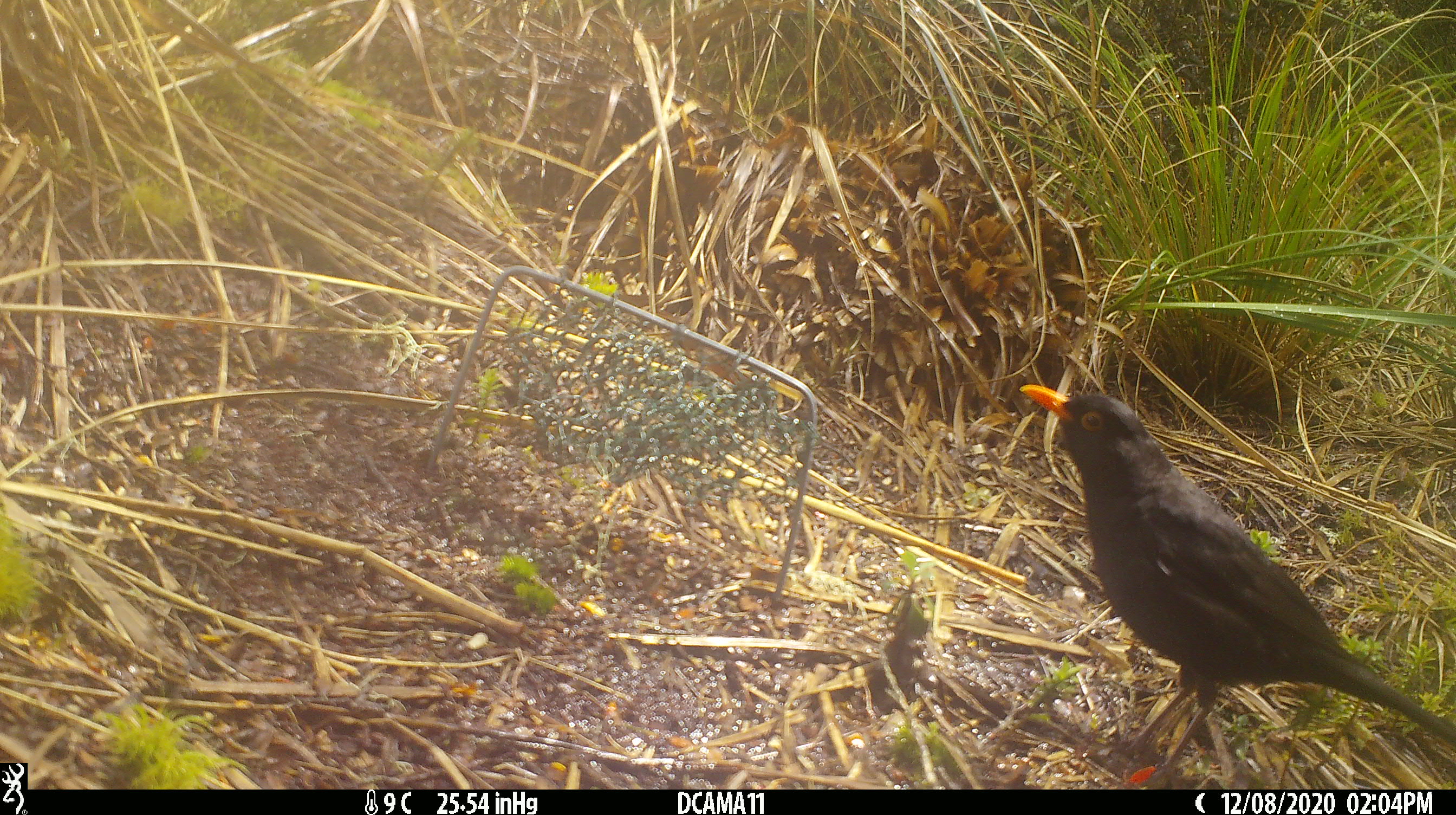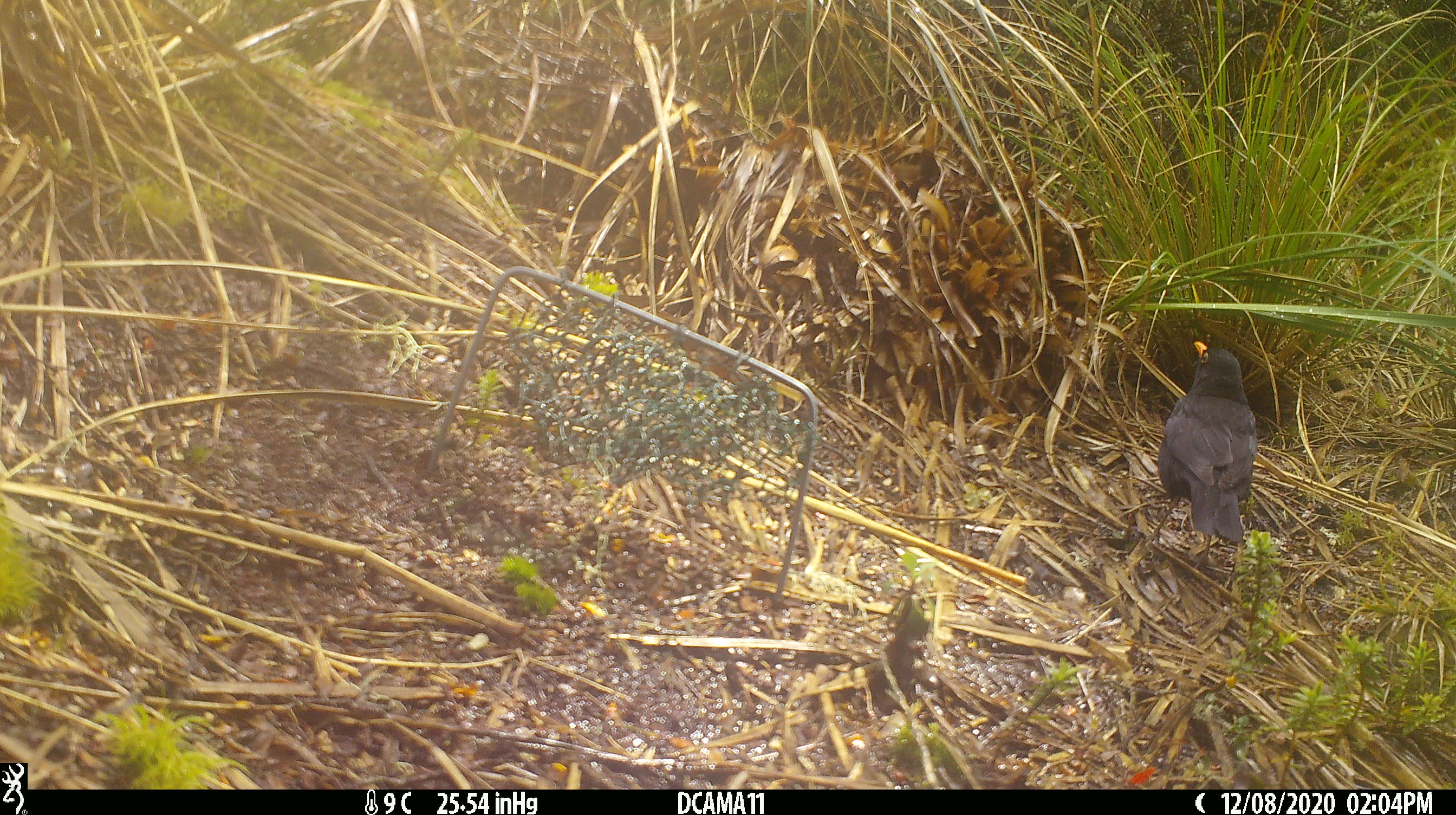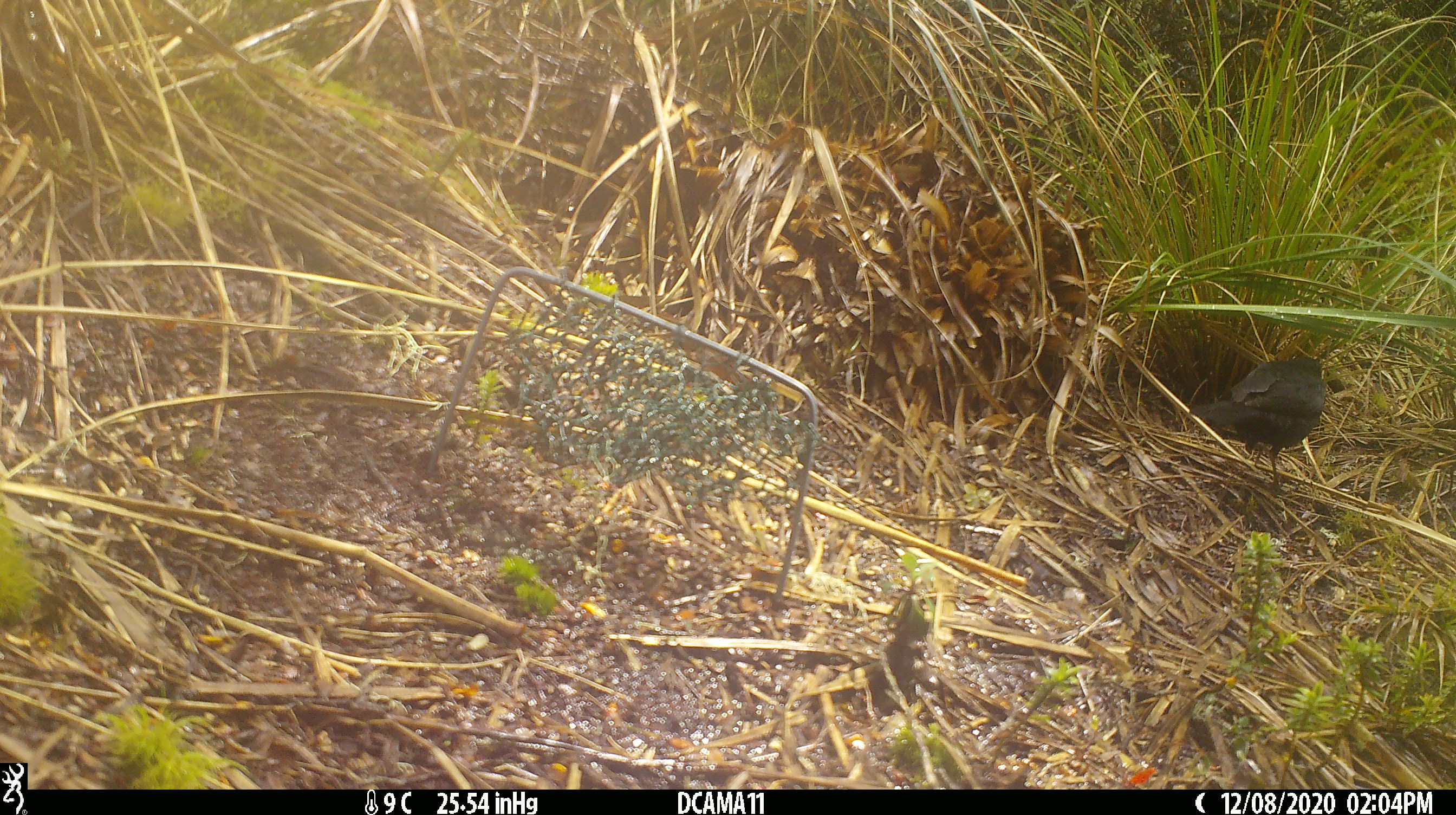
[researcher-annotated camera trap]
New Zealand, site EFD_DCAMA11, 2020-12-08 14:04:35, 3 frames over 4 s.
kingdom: Animalia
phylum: Chordata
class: Aves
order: Passeriformes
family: Turdidae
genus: Turdus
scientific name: Turdus merula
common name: eurasian blackbird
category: blackbird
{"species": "blackbird (eurasian blackbird) (Turdus merula)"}